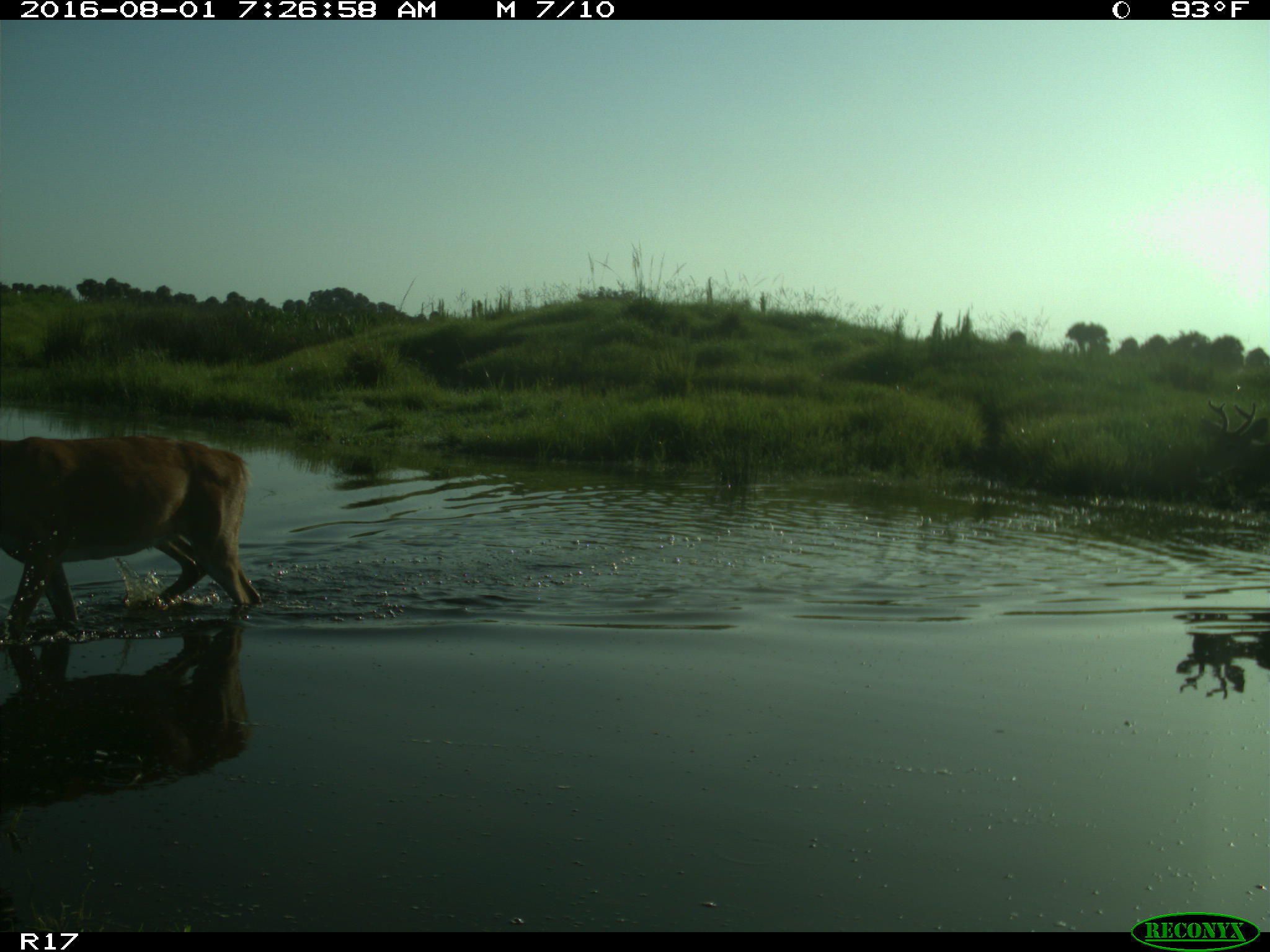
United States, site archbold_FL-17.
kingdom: Animalia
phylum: Chordata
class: Mammalia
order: Artiodactyla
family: Cervidae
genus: Odocoileus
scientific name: Odocoileus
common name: deer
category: unidentified deer